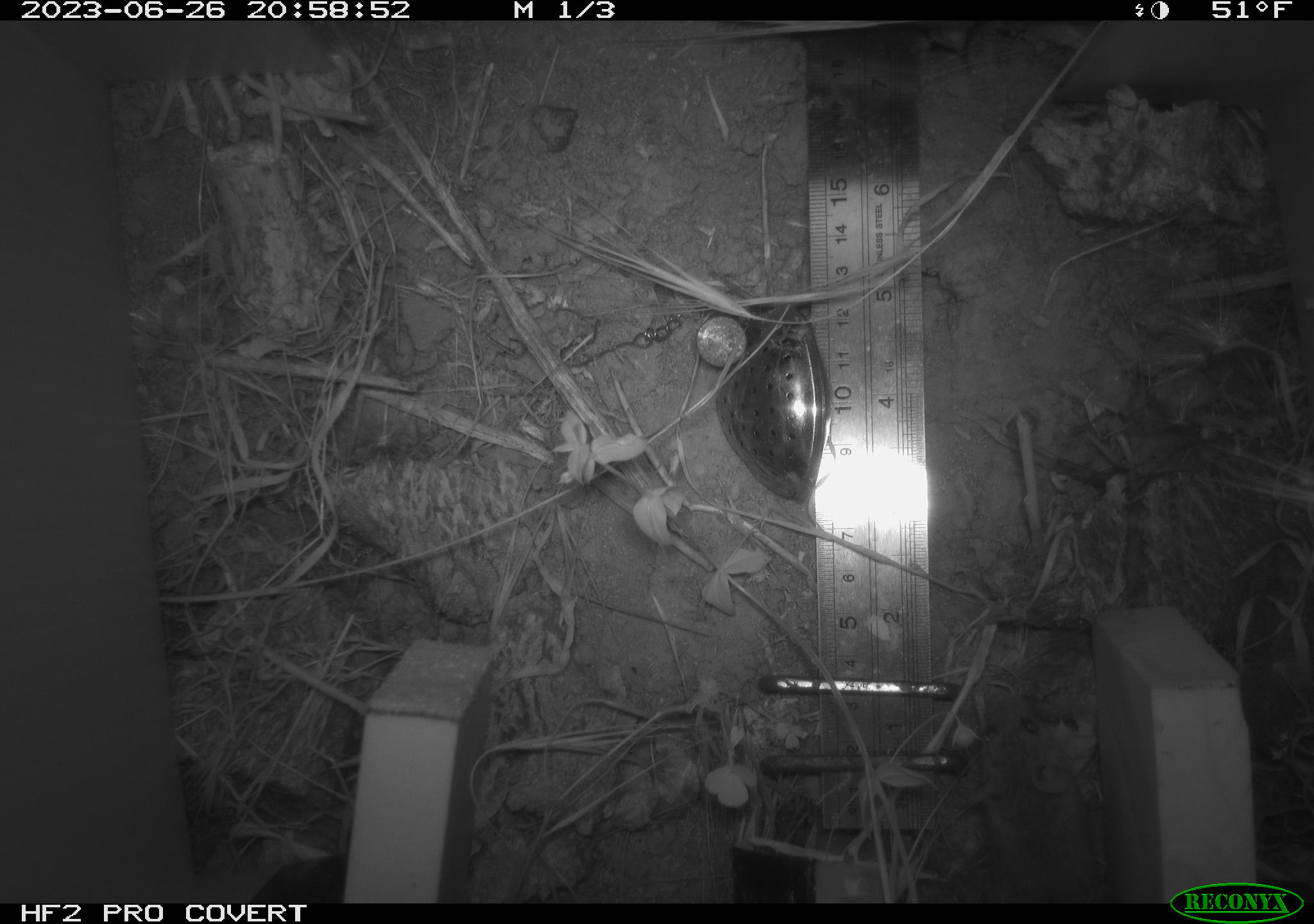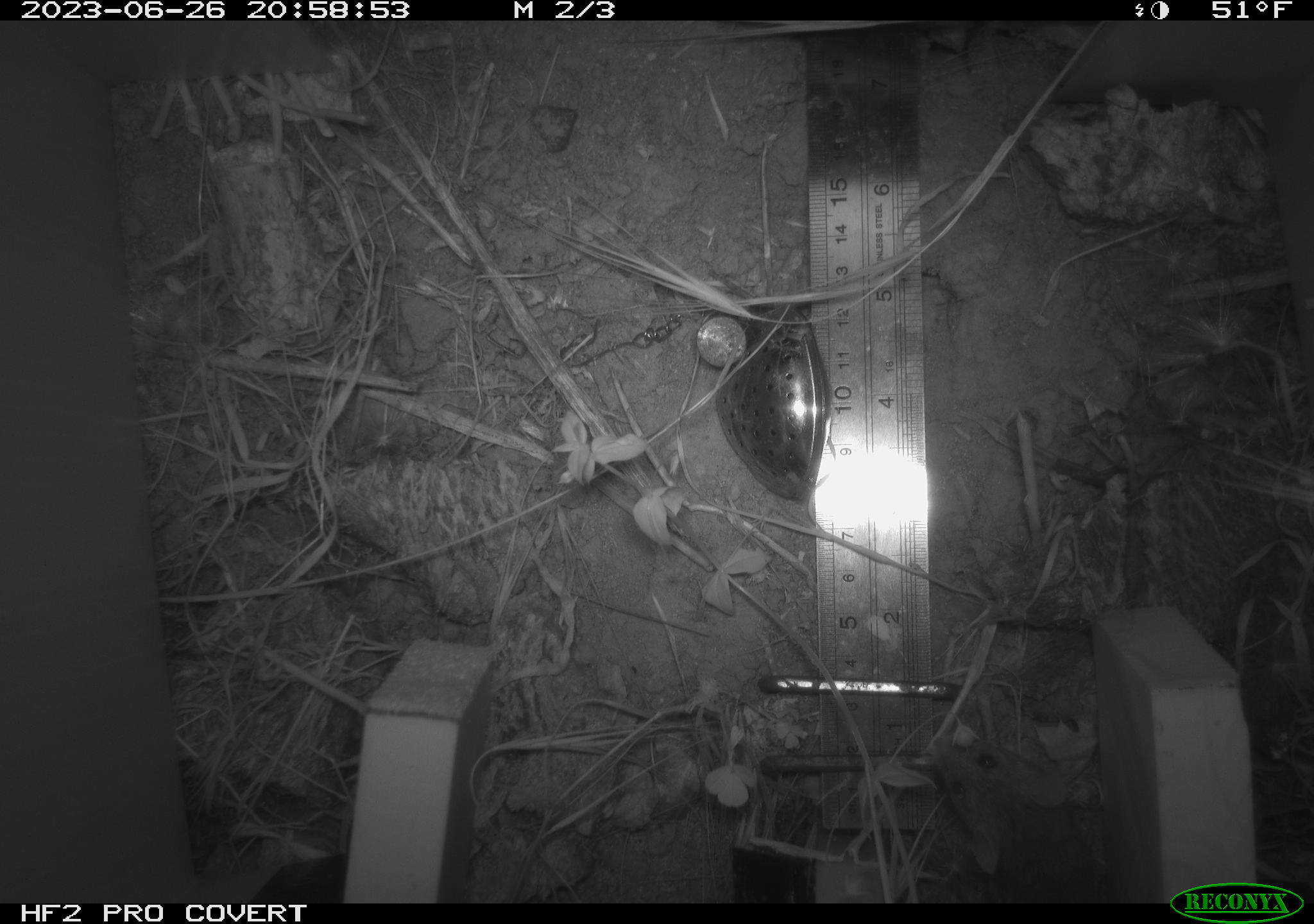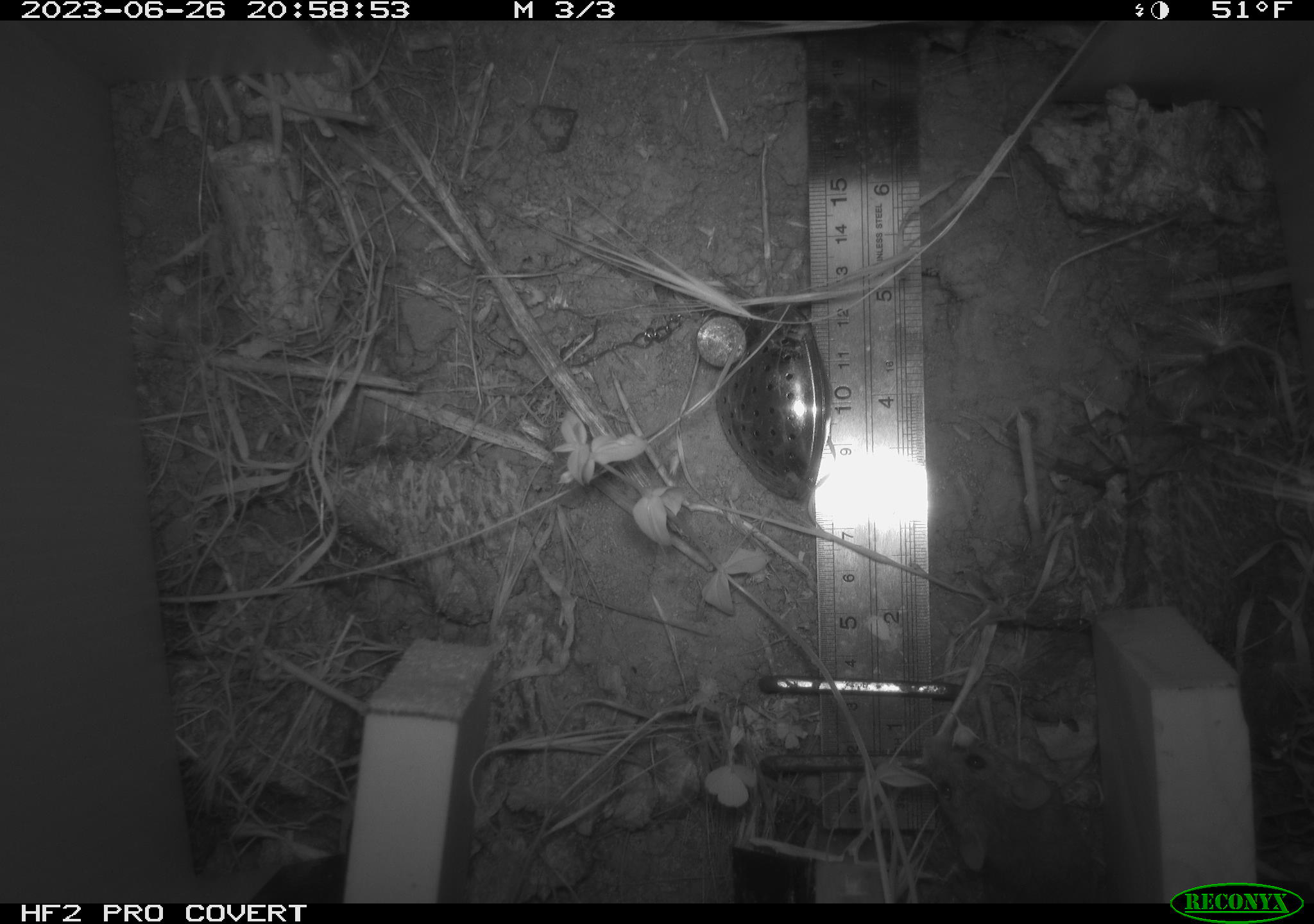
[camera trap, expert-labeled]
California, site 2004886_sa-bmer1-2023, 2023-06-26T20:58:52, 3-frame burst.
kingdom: Animalia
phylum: Chordata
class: Mammalia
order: Rodentia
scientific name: Rodentia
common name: mouse species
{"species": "mouse species (Rodentia)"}